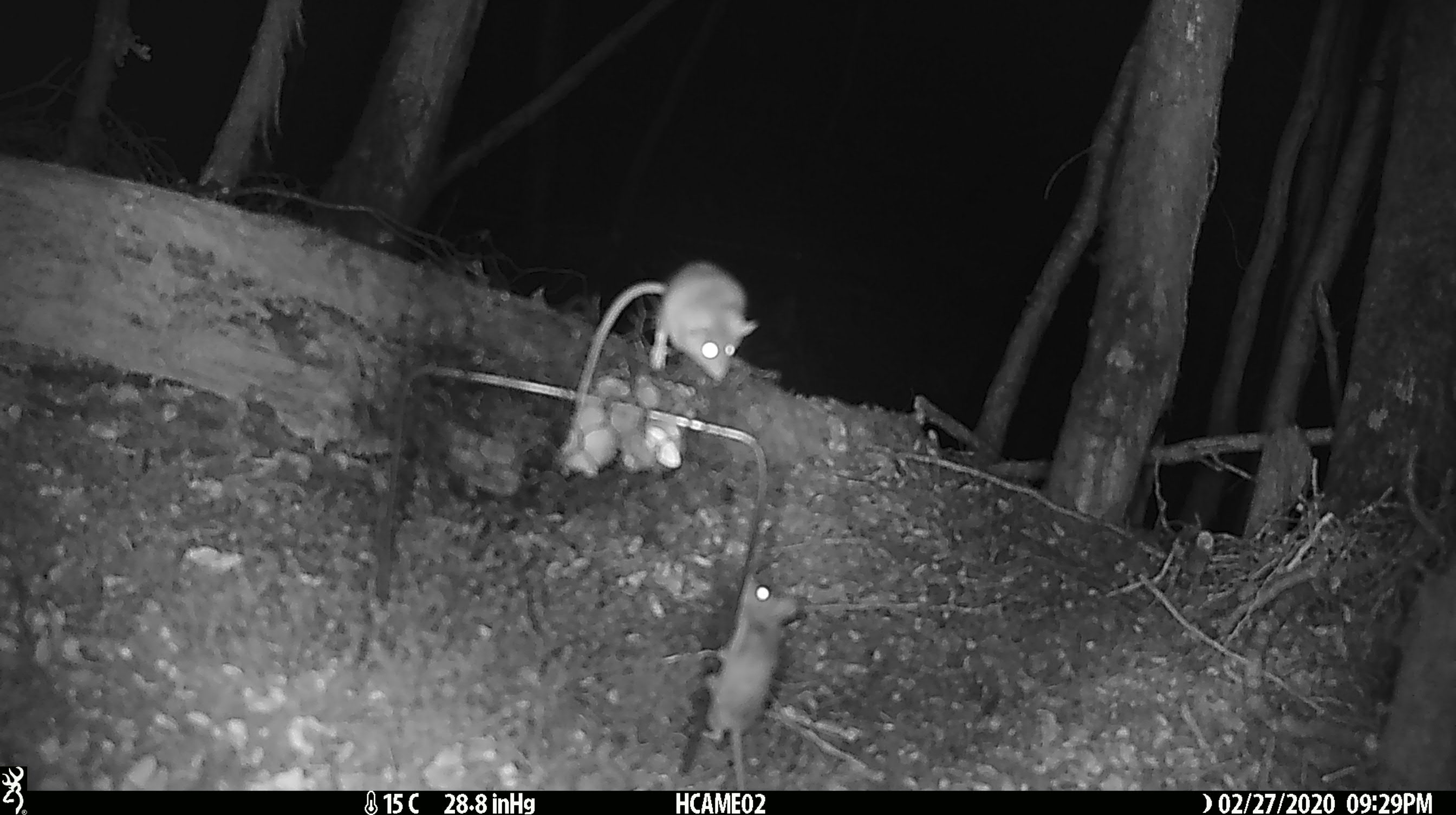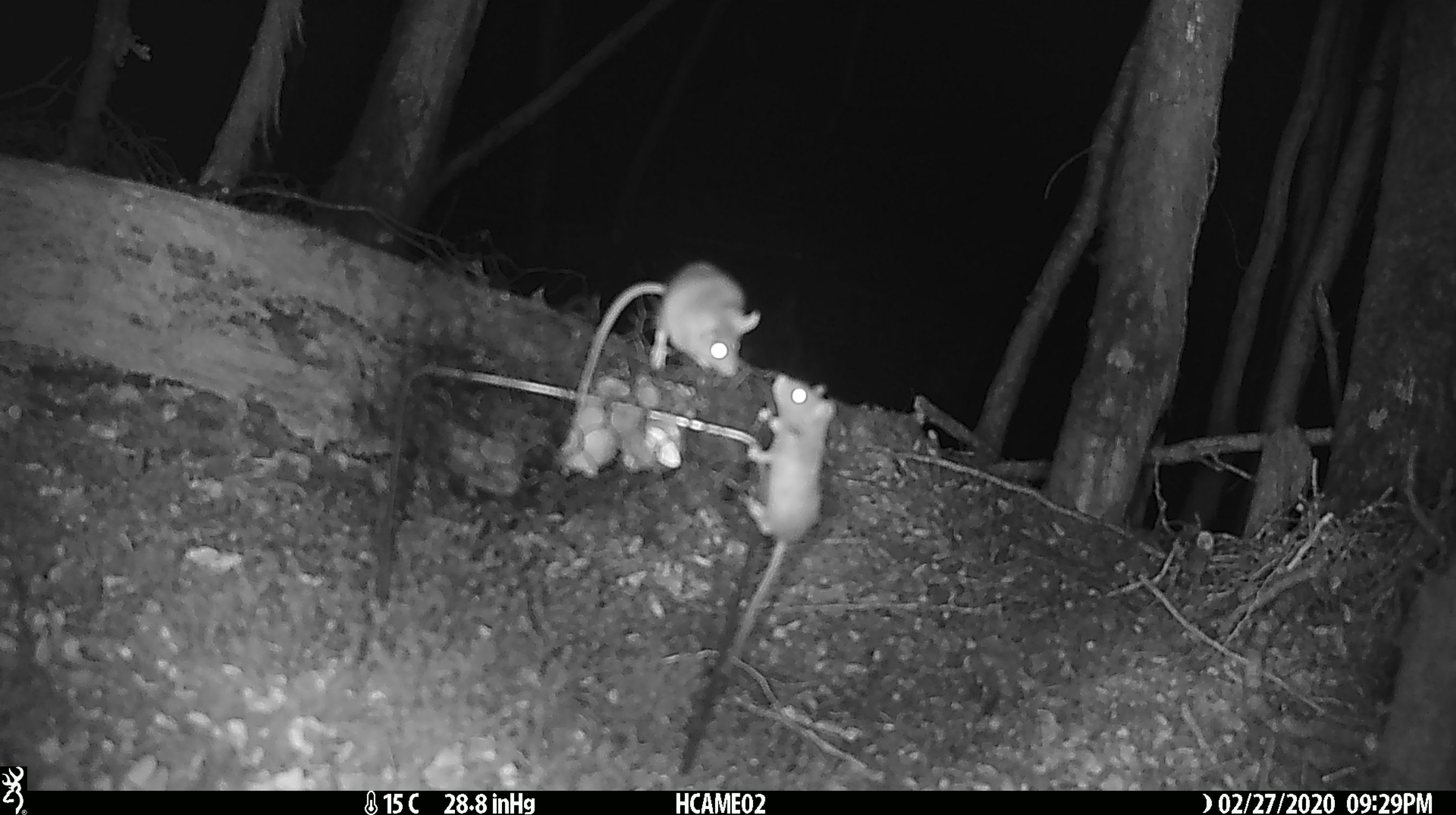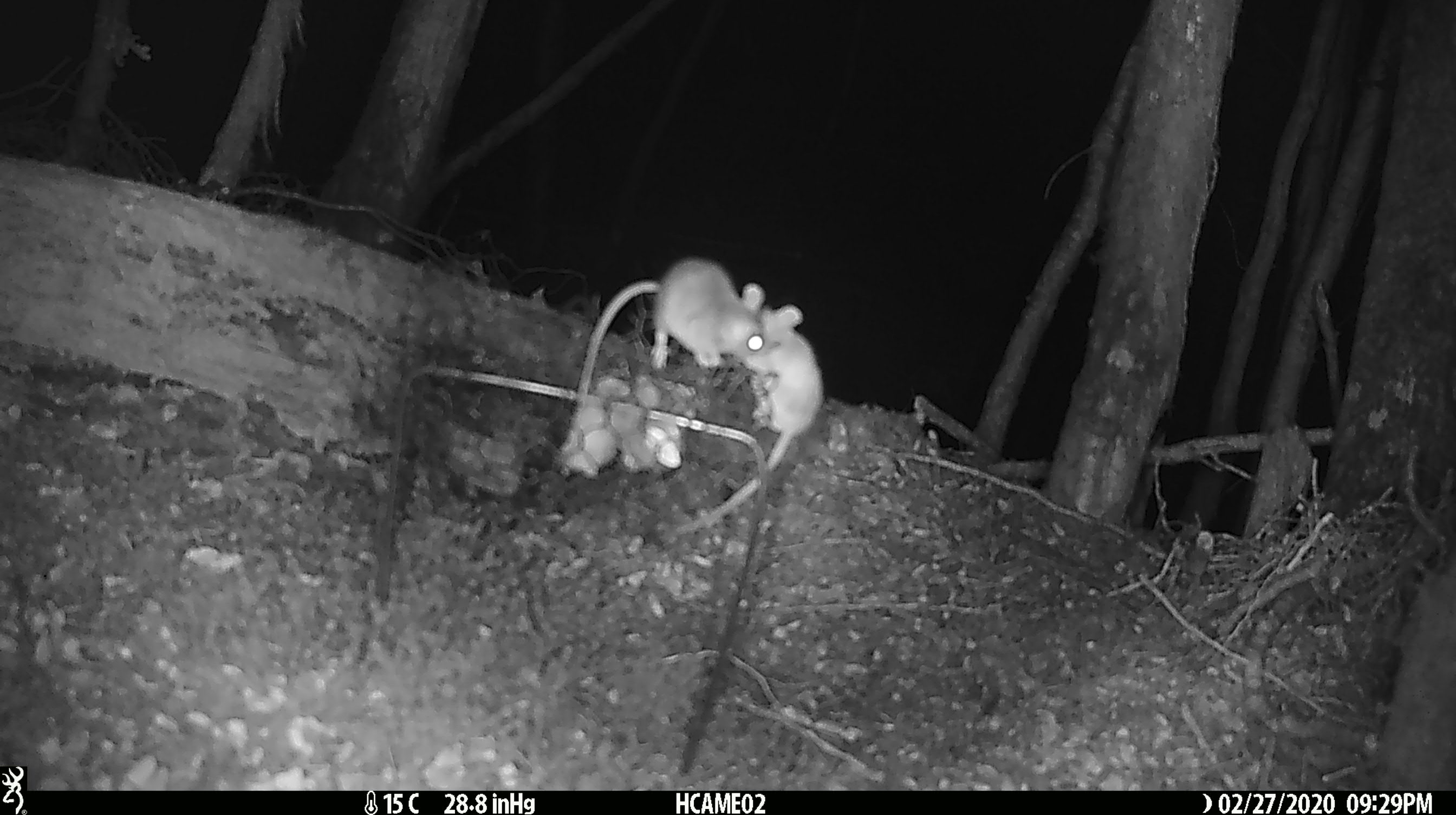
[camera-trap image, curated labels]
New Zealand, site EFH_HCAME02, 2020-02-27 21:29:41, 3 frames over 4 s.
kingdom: Animalia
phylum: Chordata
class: Mammalia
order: Rodentia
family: Muridae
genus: Mus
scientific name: Mus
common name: mouse